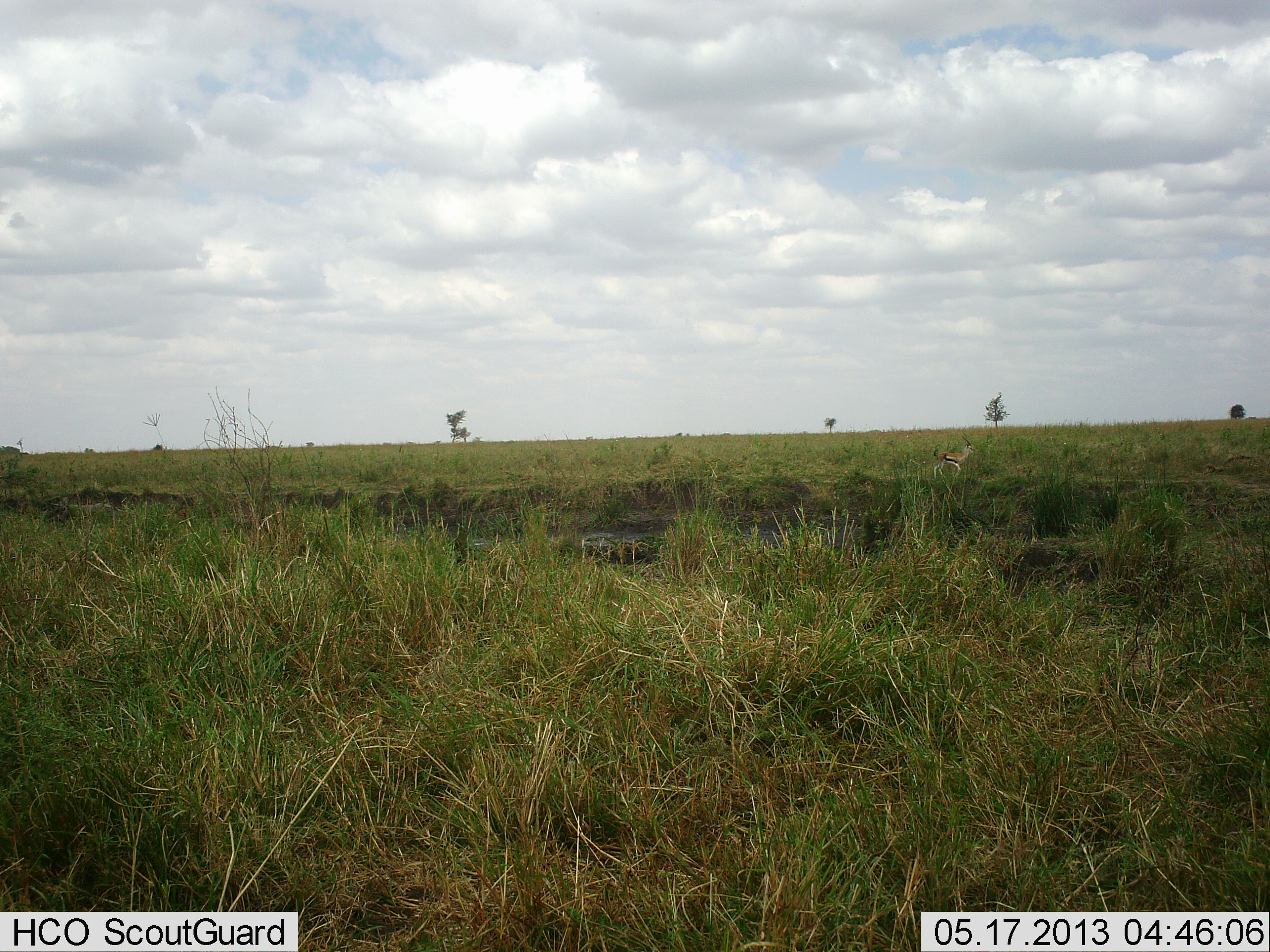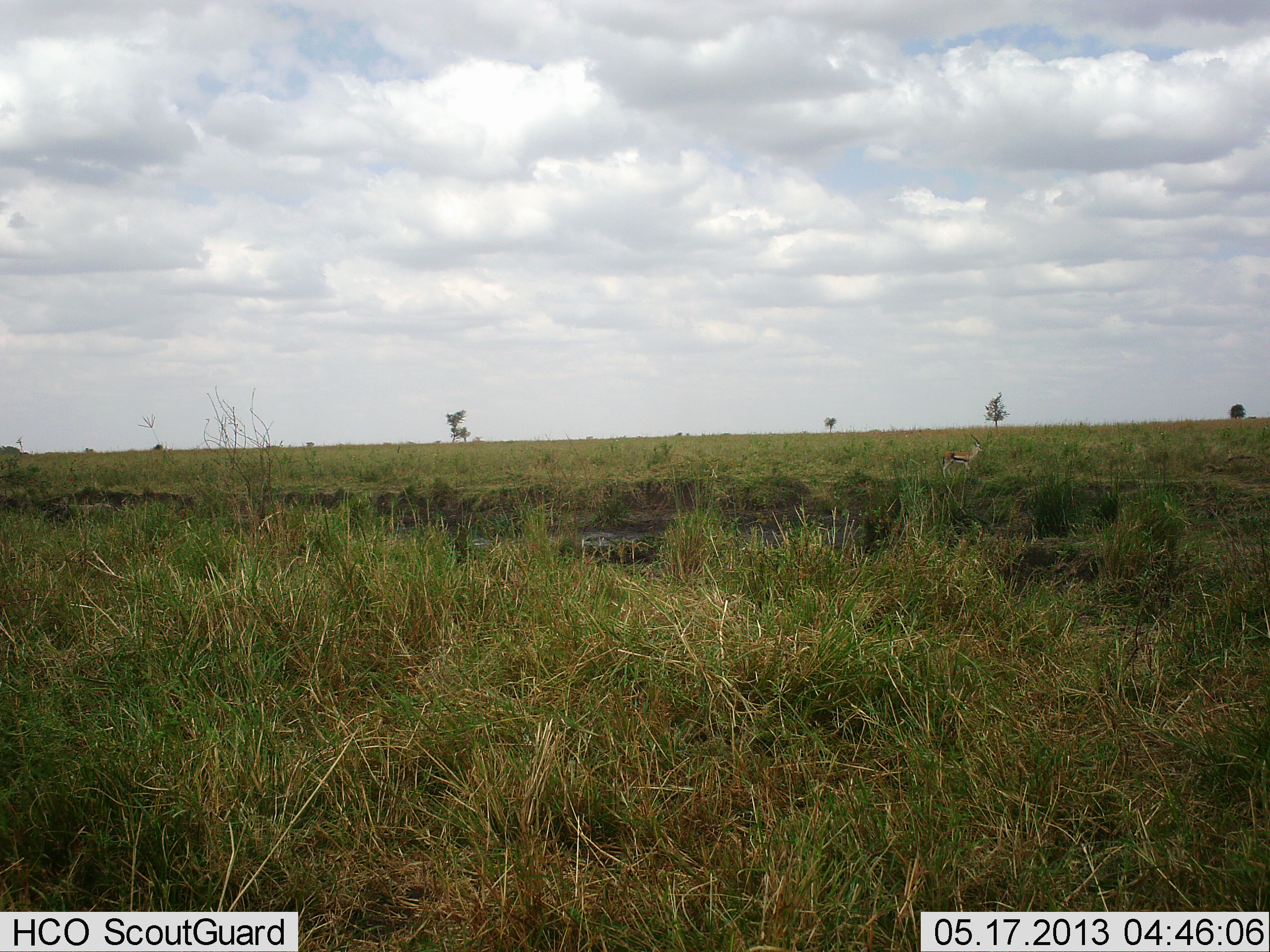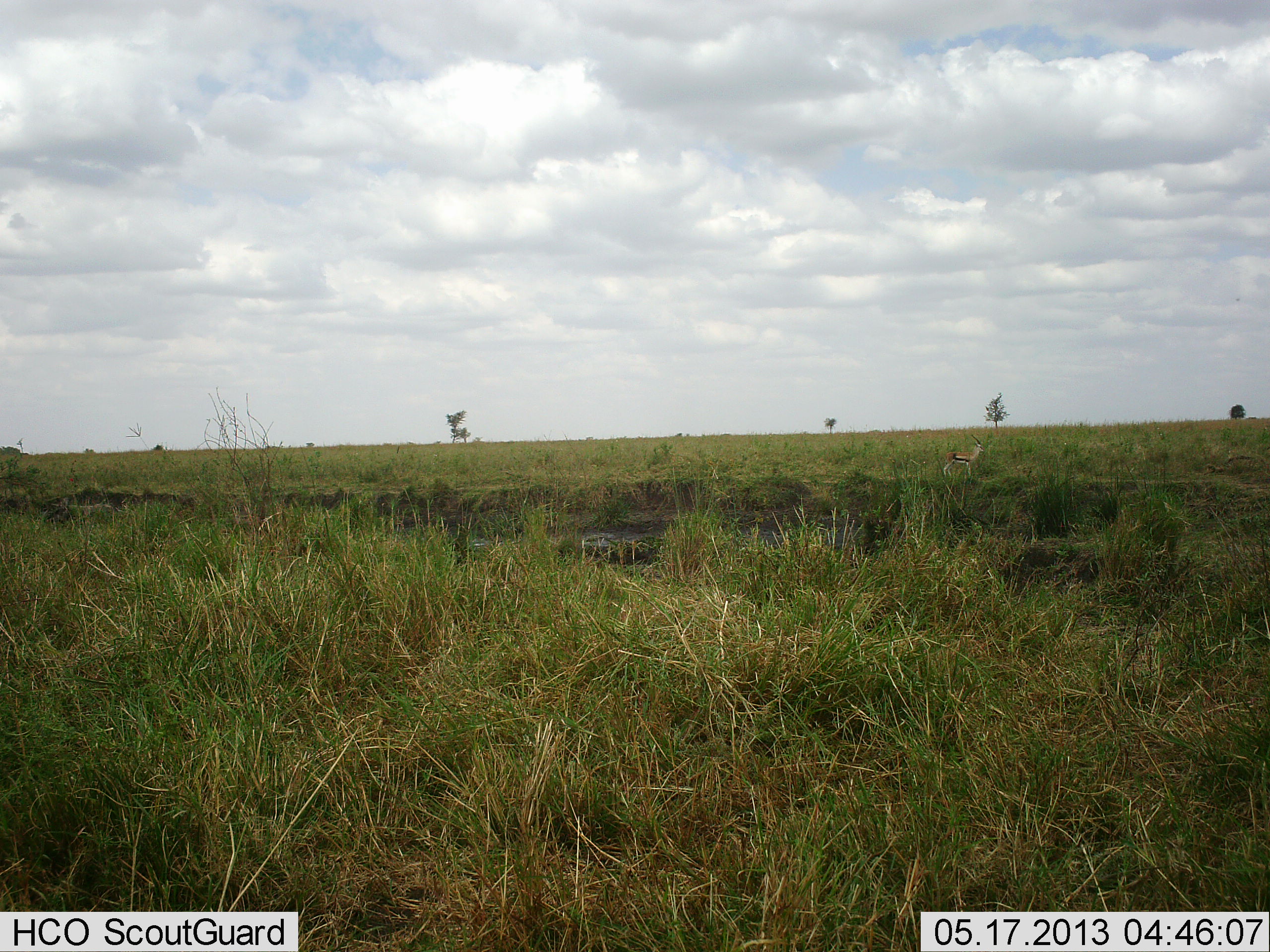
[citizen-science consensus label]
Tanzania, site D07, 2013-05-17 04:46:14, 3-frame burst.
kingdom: Animalia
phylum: Chordata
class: Mammalia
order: Artiodactyla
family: Bovidae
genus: Eudorcas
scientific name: Eudorcas thomsonii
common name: thomson's gazelle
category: gazellethomsons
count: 1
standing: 22%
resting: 0%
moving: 78%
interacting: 0%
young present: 0%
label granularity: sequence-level